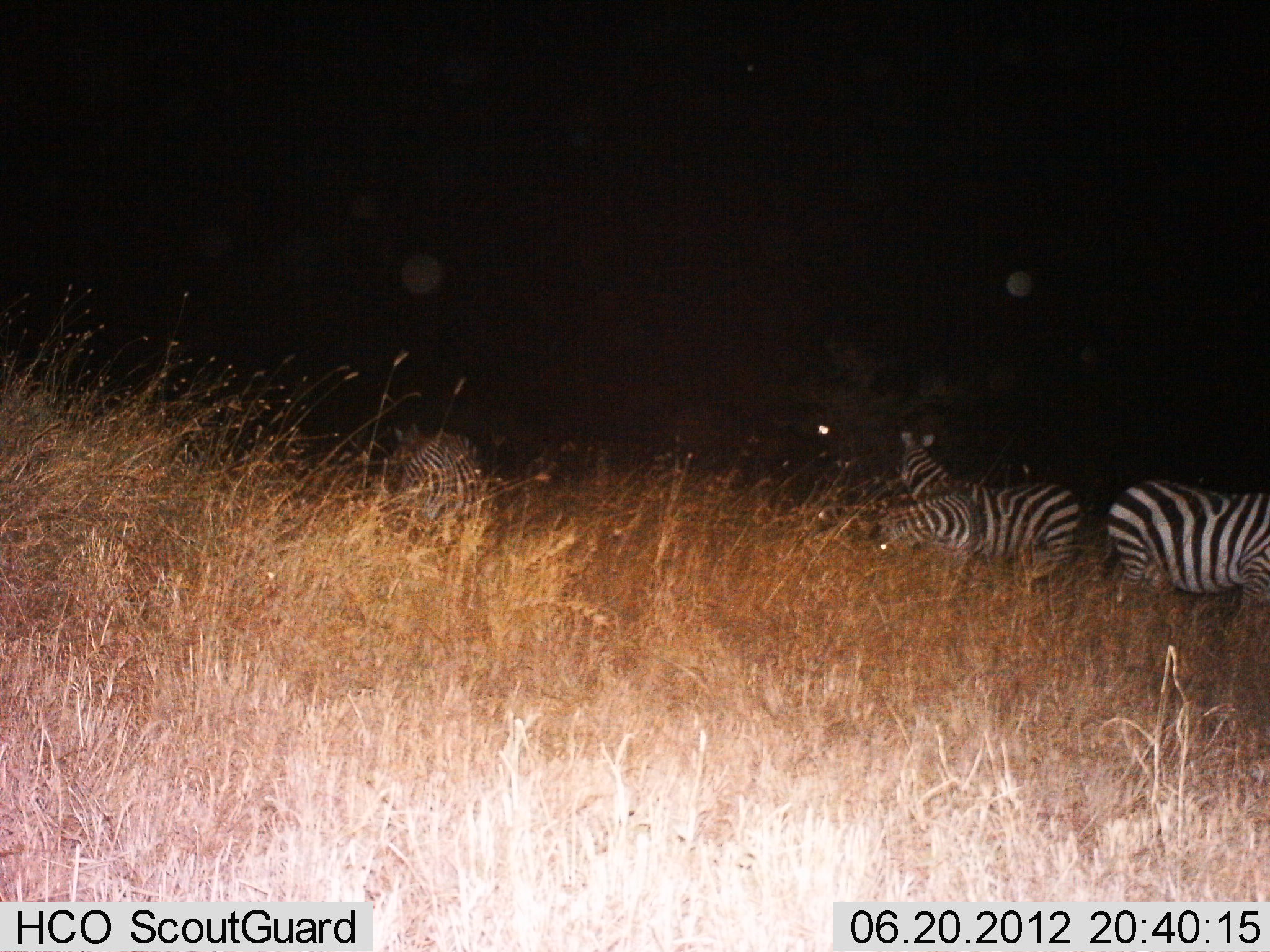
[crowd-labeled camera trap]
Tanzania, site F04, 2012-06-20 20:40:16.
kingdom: Animalia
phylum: Chordata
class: Mammalia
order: Perissodactyla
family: Equidae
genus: Equus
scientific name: Equus quagga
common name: plains zebra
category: zebra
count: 4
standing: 80%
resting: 0%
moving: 10%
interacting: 0%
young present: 0%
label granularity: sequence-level